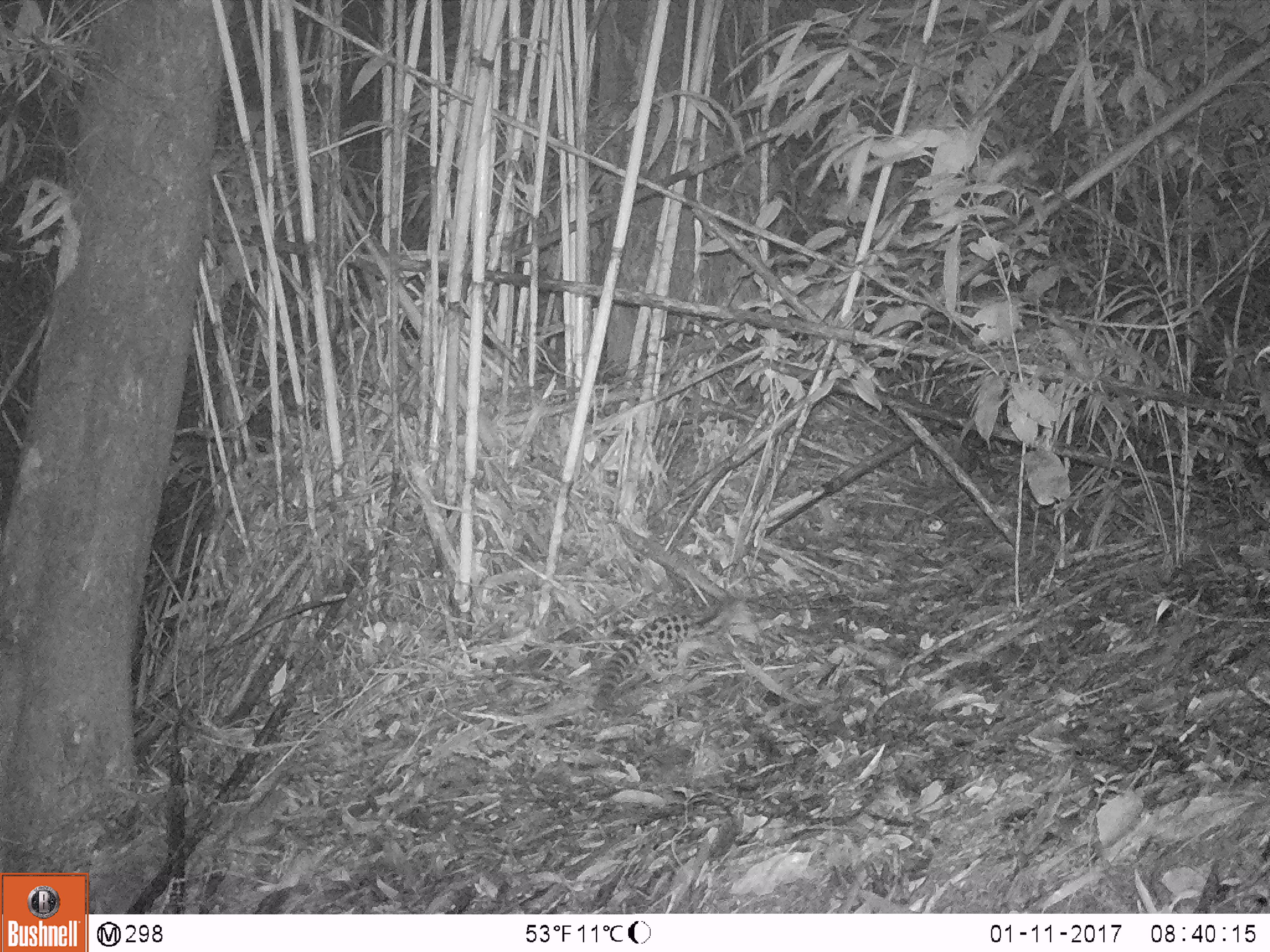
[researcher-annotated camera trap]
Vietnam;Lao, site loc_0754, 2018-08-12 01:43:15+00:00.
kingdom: Animalia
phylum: Chordata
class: Mammalia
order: Carnivora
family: Prionodontidae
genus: Prionodon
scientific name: Prionodon pardicolor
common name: spotted linsang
Spotted linsang (Prionodon pardicolor). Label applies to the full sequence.